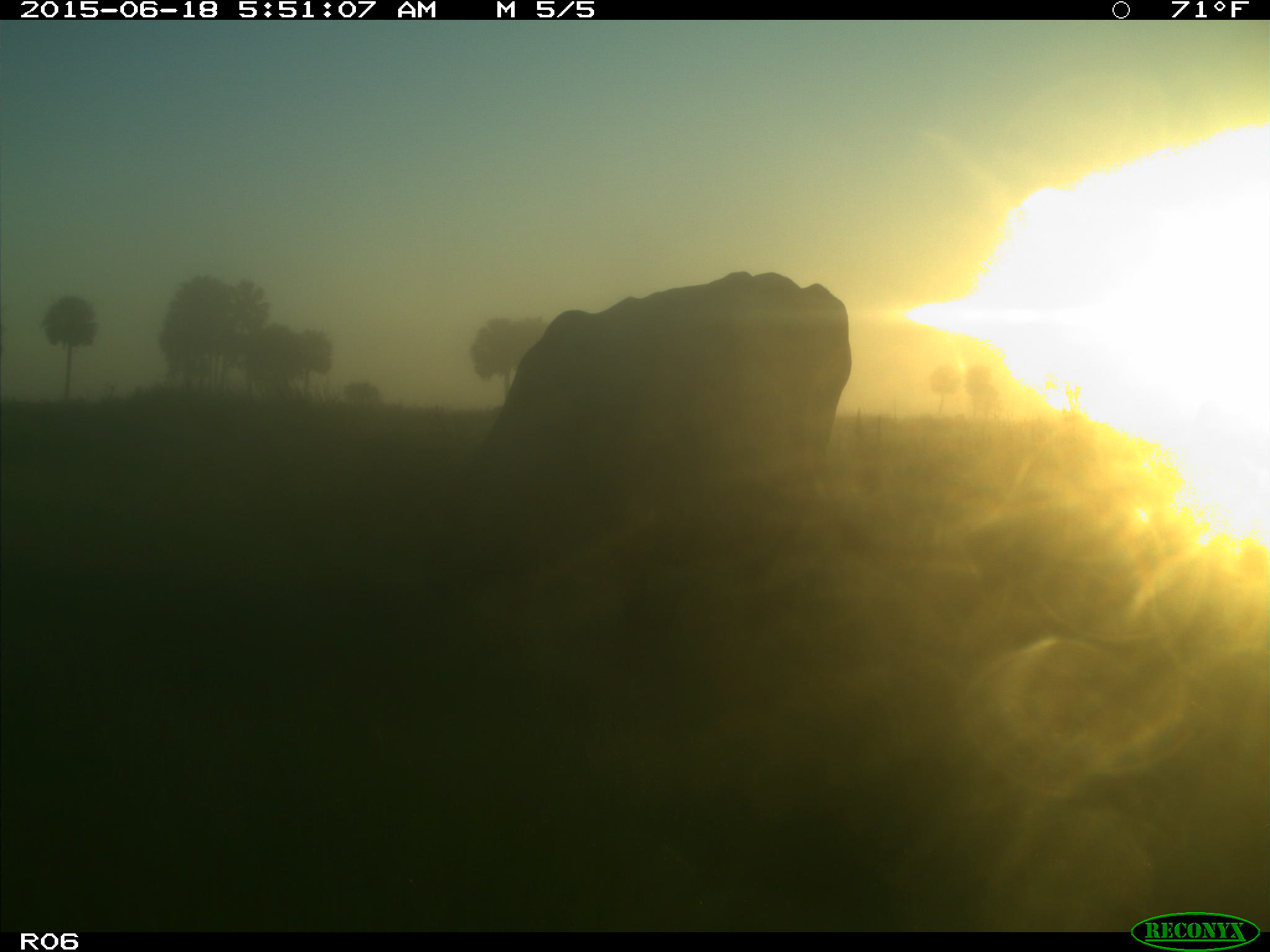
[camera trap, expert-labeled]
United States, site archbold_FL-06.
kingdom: Animalia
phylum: Chordata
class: Mammalia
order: Artiodactyla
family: Bovidae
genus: Bos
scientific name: Bos taurus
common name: domestic cow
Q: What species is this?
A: Bos taurus (domestic cow).